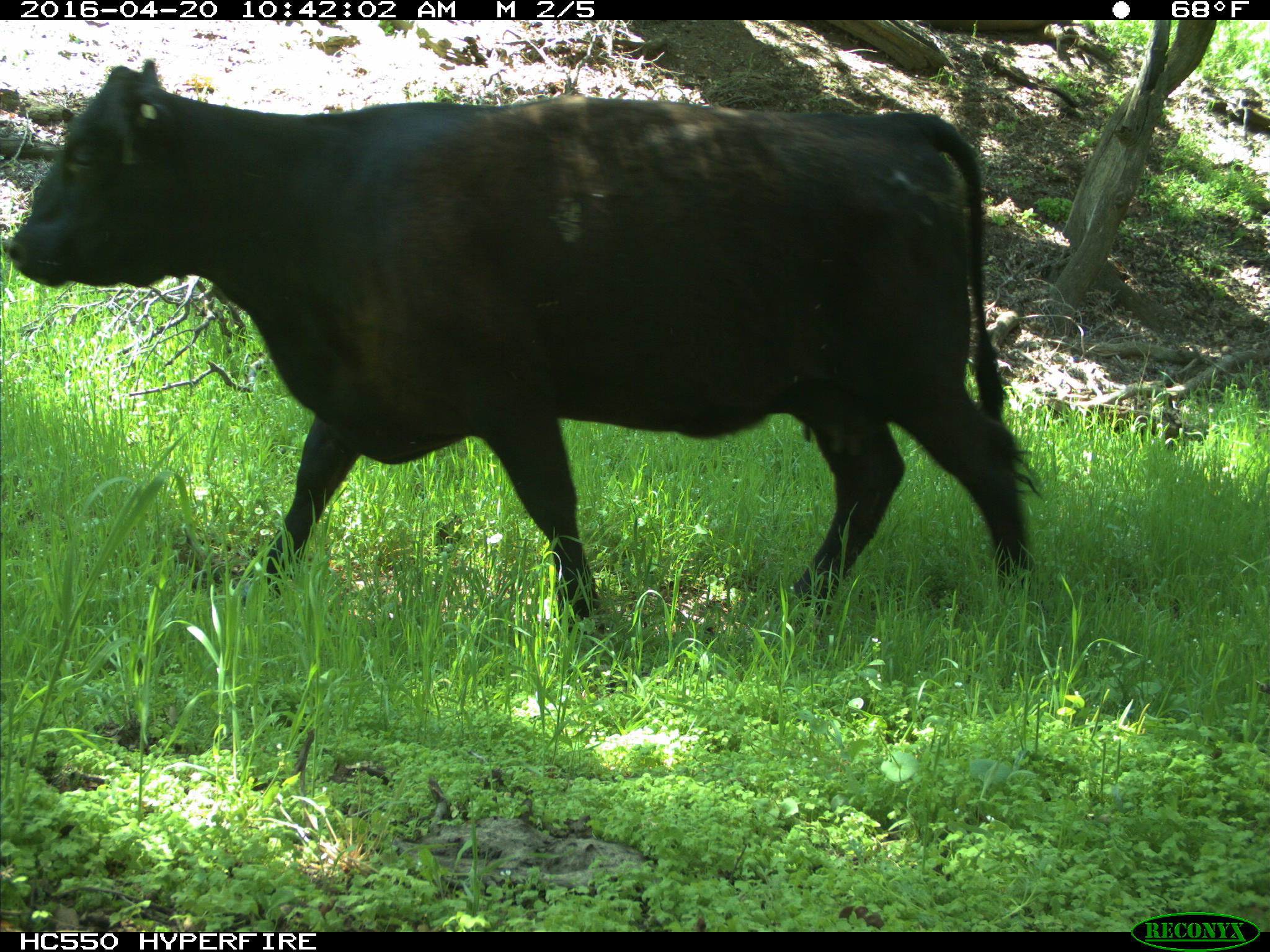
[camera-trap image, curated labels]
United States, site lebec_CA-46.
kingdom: Animalia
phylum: Chordata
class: Mammalia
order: Artiodactyla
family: Bovidae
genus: Bos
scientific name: Bos taurus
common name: domestic cow